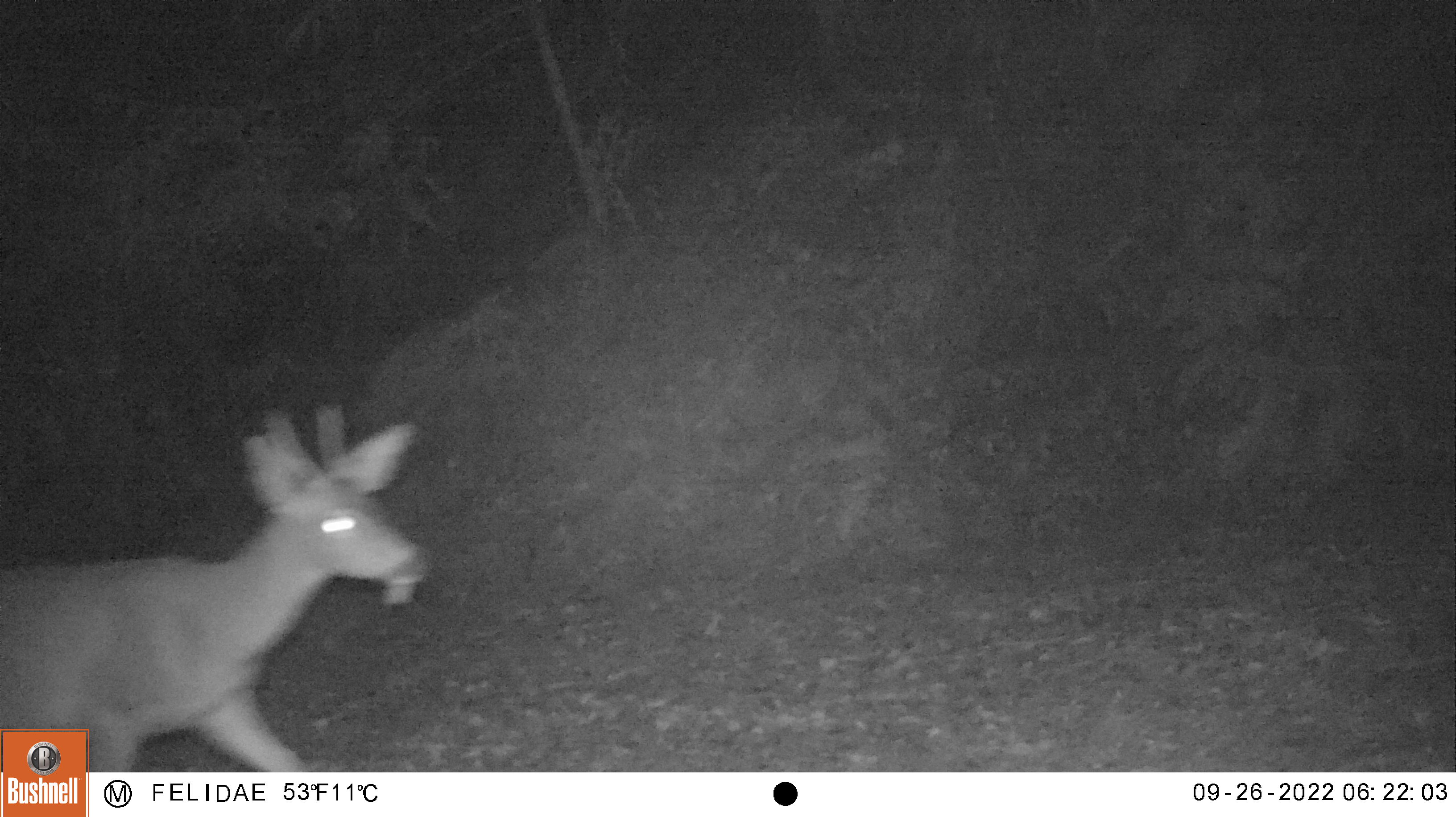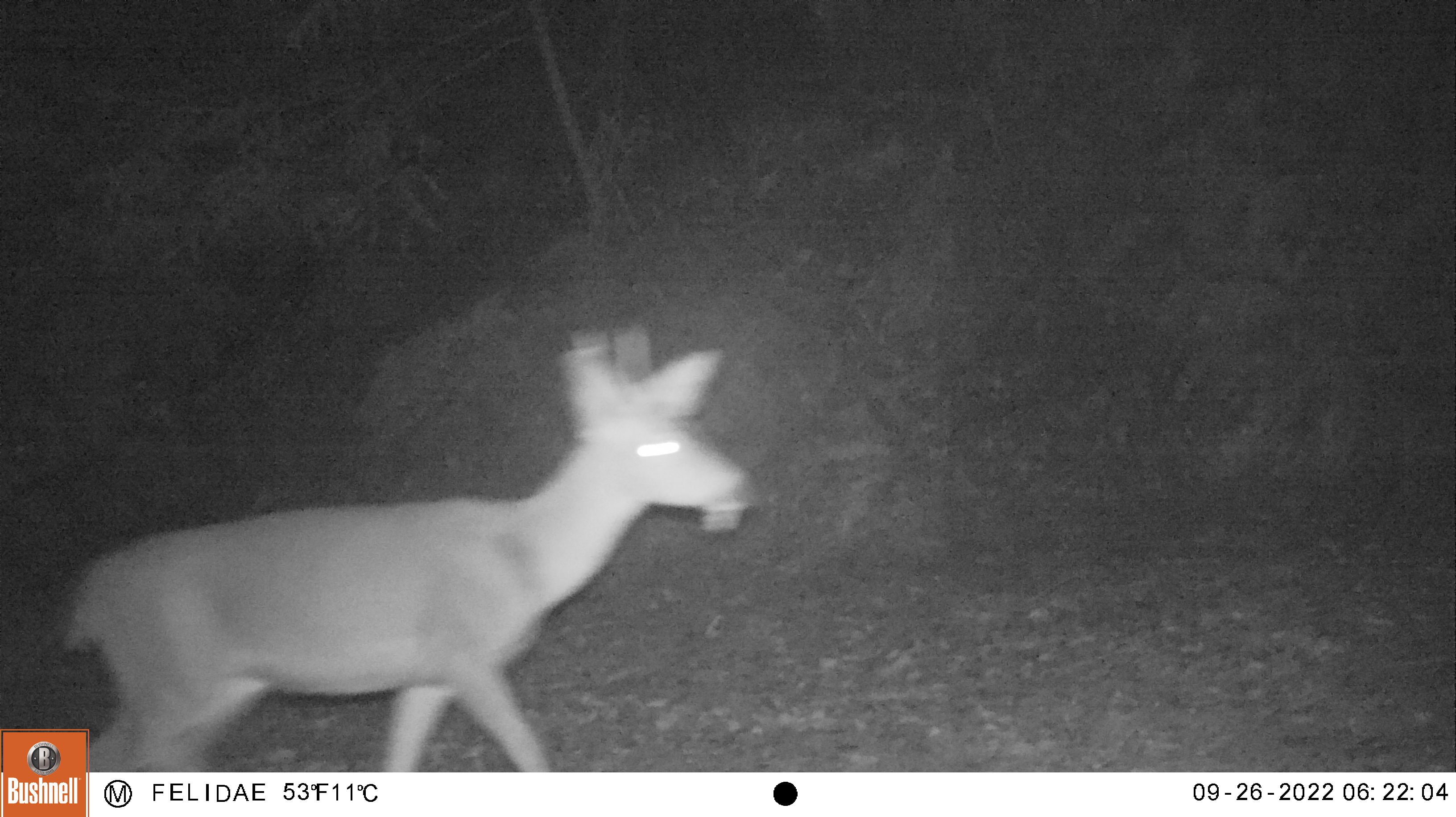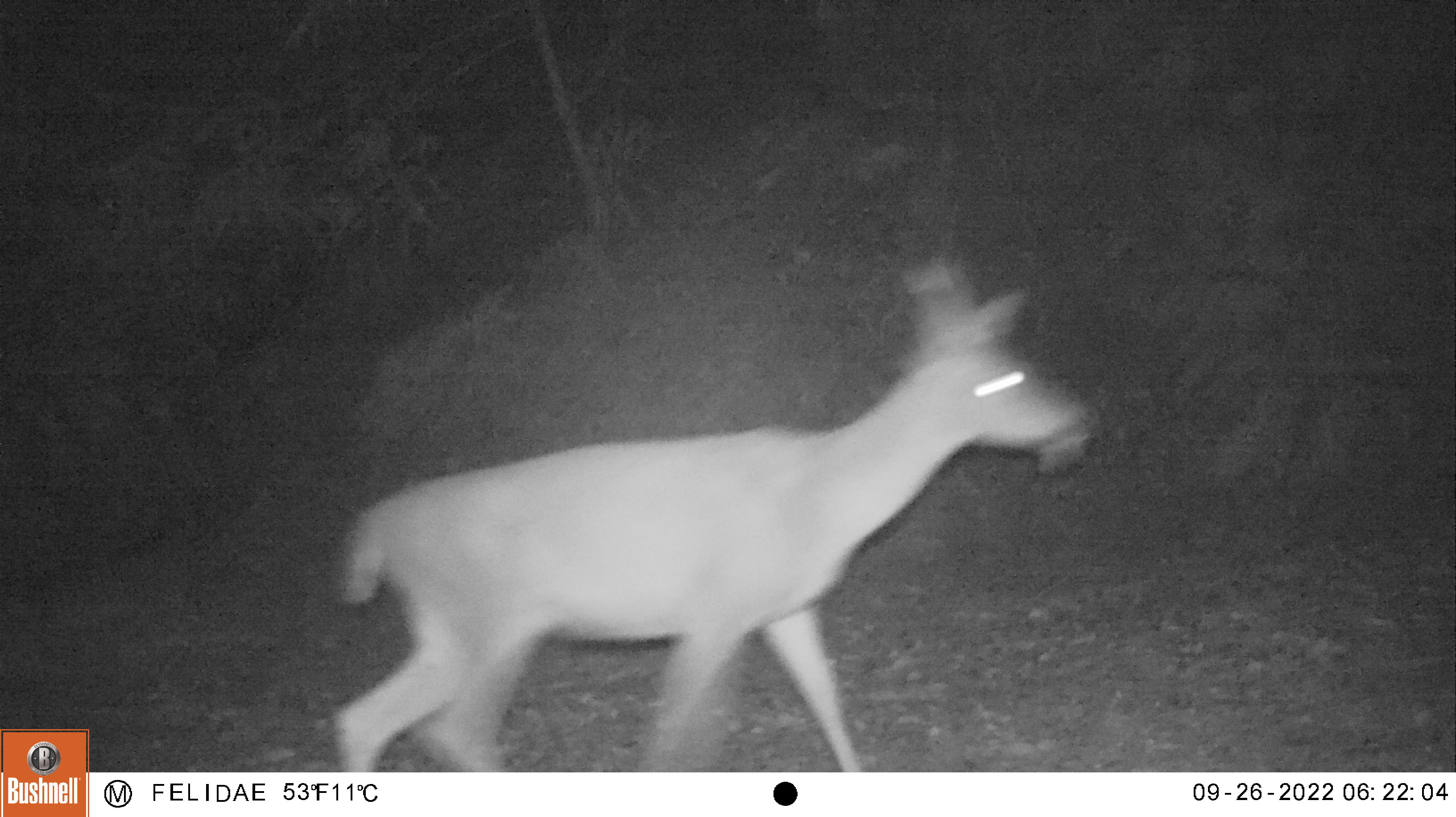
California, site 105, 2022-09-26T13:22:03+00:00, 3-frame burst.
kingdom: Animalia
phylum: Chordata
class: Mammalia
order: Artiodactyla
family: Cervidae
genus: Odocoileus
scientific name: Odocoileus hemionus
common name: mule deer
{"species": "mule deer (Odocoileus hemionus)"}